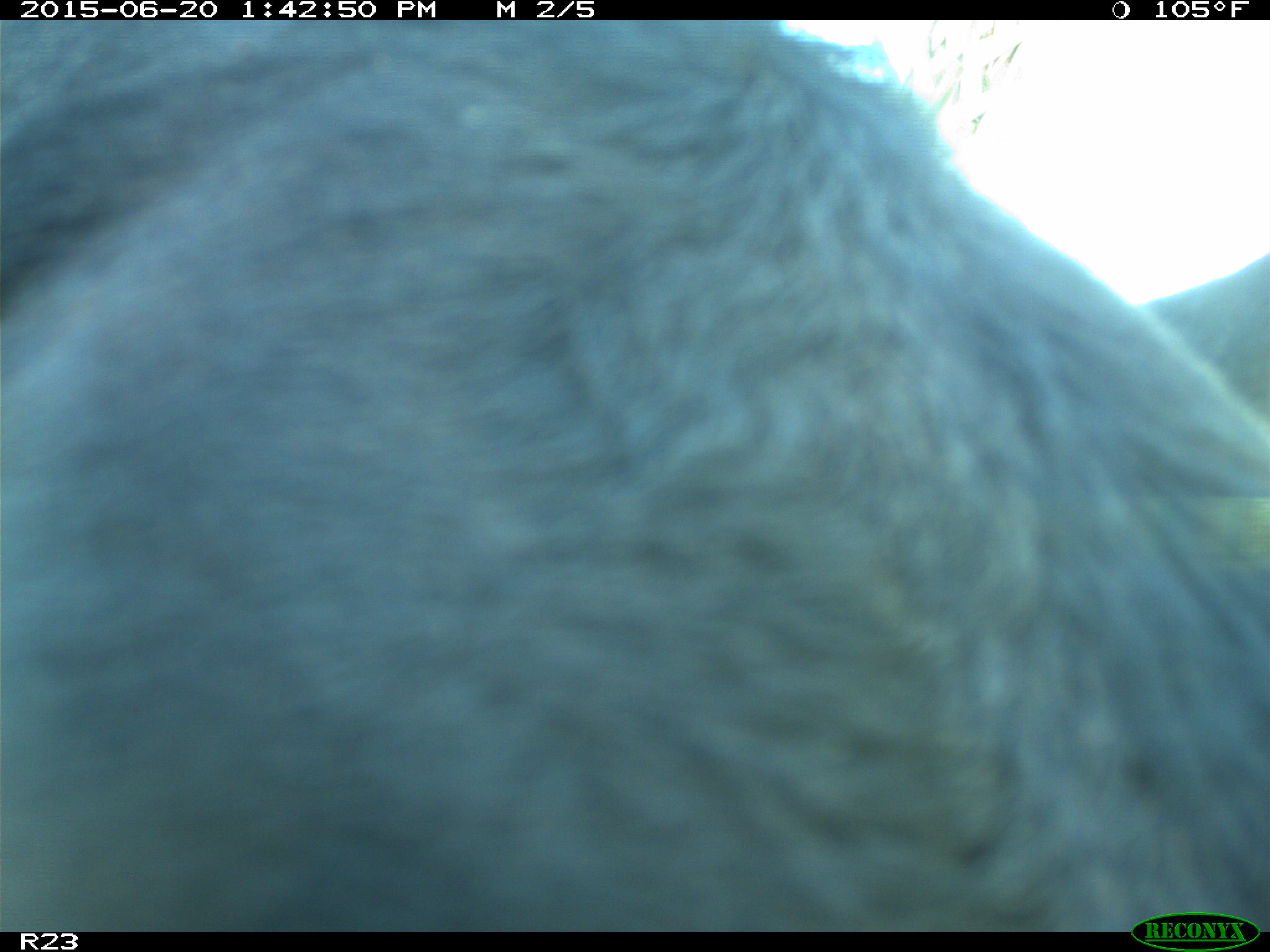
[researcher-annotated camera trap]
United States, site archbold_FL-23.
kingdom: Animalia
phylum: Chordata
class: Mammalia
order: Artiodactyla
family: Bovidae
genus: Bos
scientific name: Bos taurus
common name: domestic cow